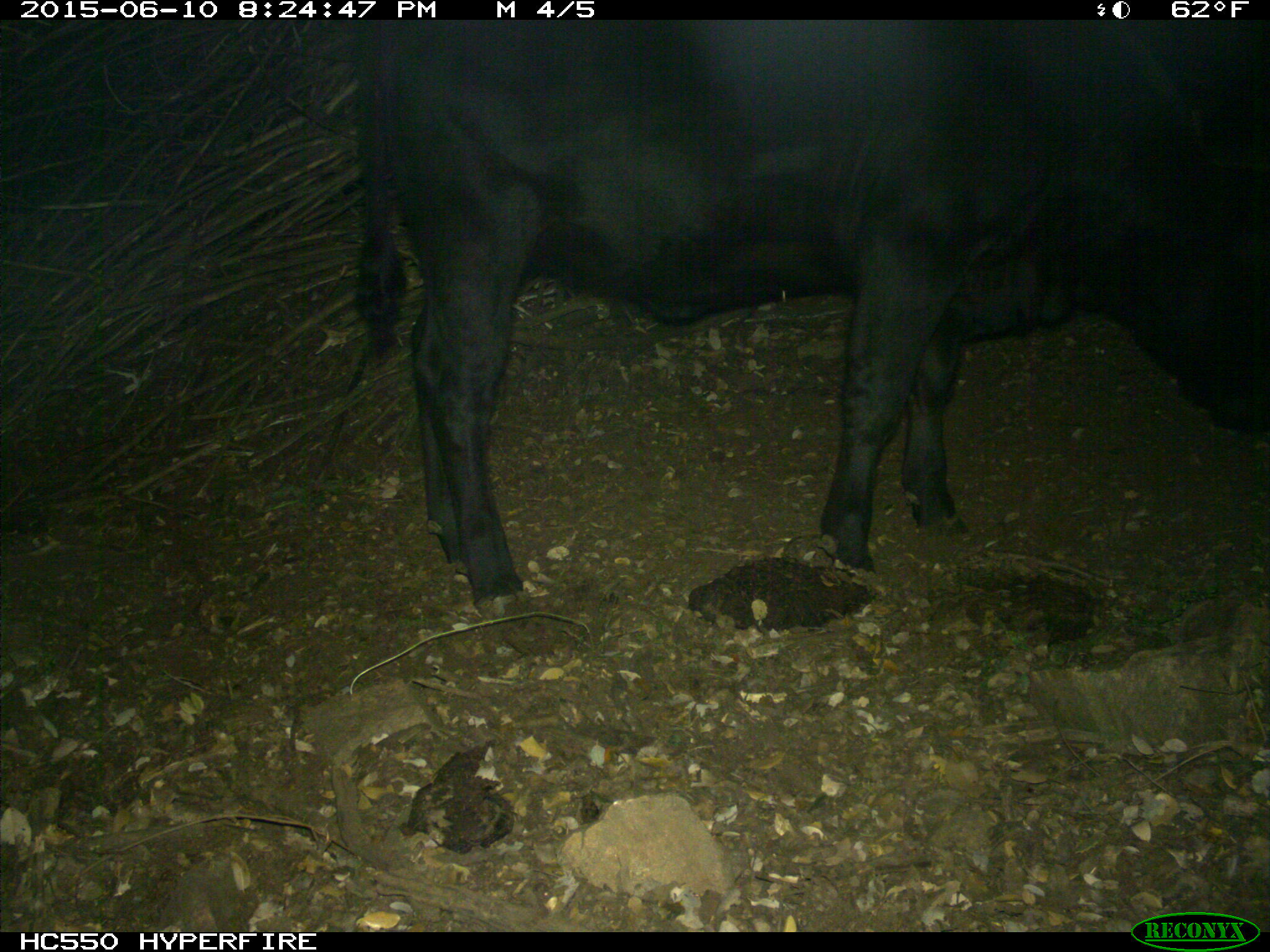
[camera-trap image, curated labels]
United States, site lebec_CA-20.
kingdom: Animalia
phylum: Chordata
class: Mammalia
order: Artiodactyla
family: Bovidae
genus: Bos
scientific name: Bos taurus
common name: domestic cow